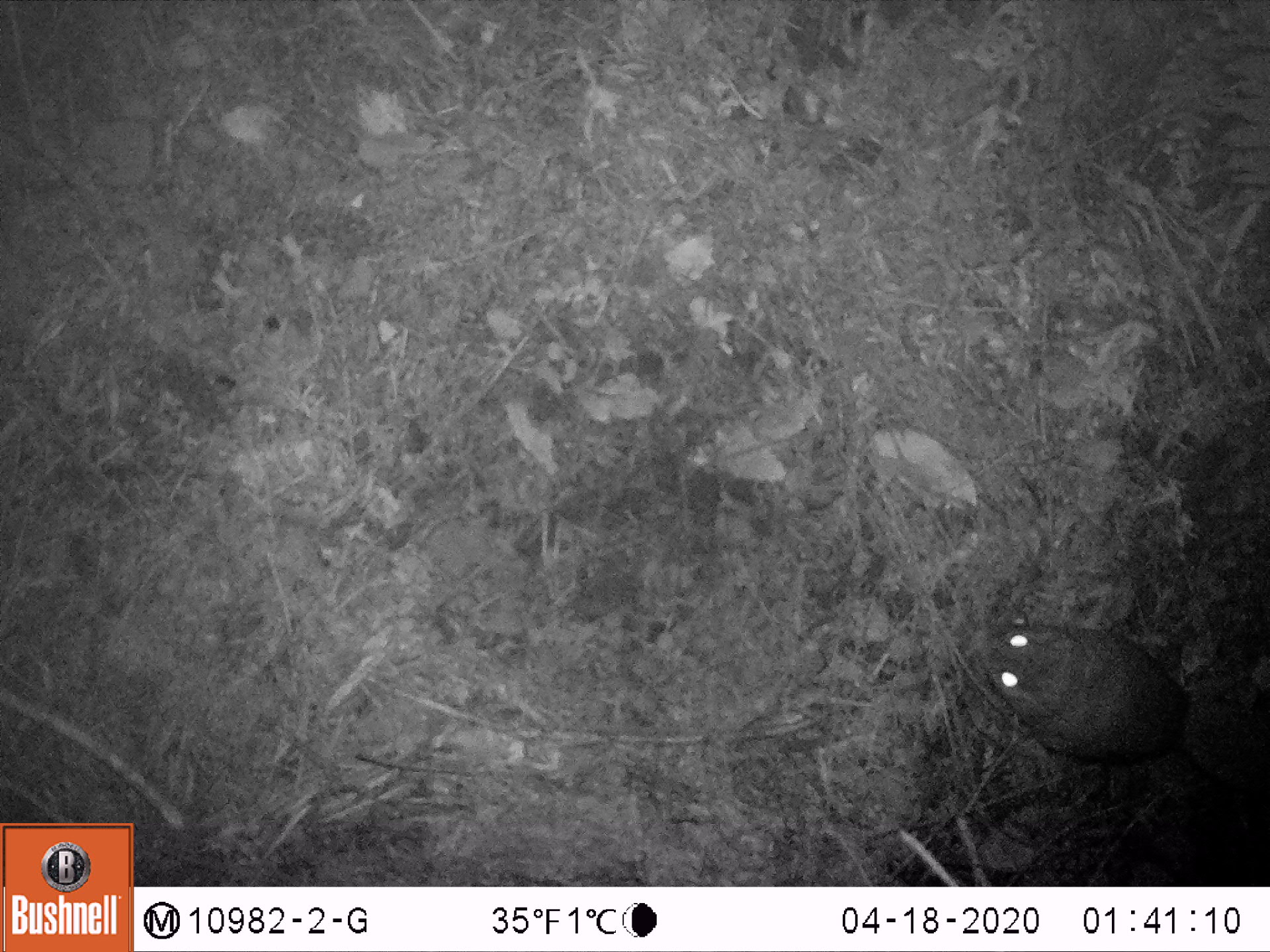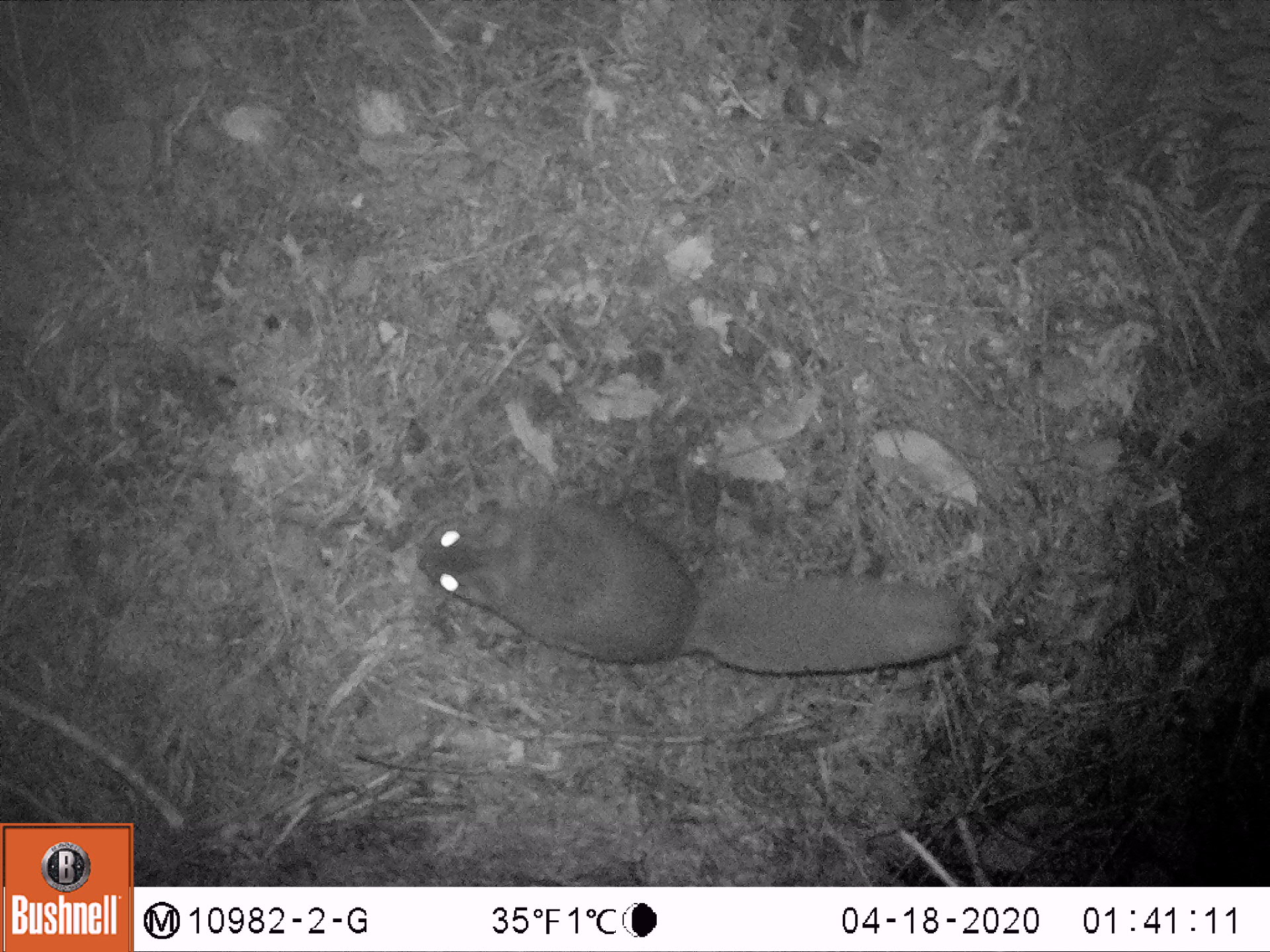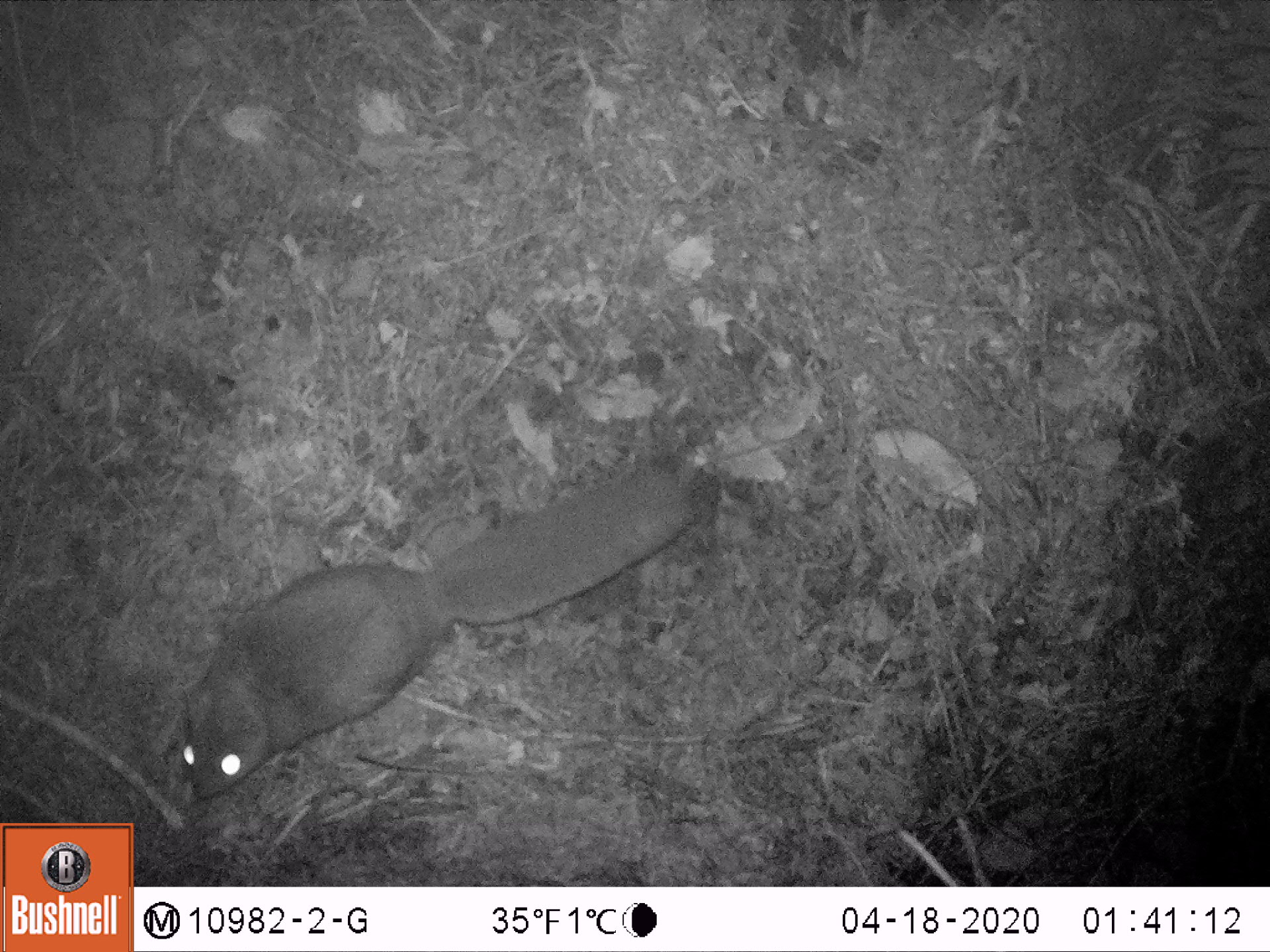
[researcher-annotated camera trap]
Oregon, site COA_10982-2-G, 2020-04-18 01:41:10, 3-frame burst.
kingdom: Animalia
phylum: Chordata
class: Mammalia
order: Rodentia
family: Sciuridae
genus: Glaucomys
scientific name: Glaucomys oregonensis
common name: humboldt's flying squirrel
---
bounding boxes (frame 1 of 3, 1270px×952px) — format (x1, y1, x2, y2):
humboldt's flying squirrel: (955, 609, 1259, 854)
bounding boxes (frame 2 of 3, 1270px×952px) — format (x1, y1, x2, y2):
humboldt's flying squirrel: (403, 495, 983, 676)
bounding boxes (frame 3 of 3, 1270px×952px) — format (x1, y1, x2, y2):
humboldt's flying squirrel: (167, 441, 711, 810)